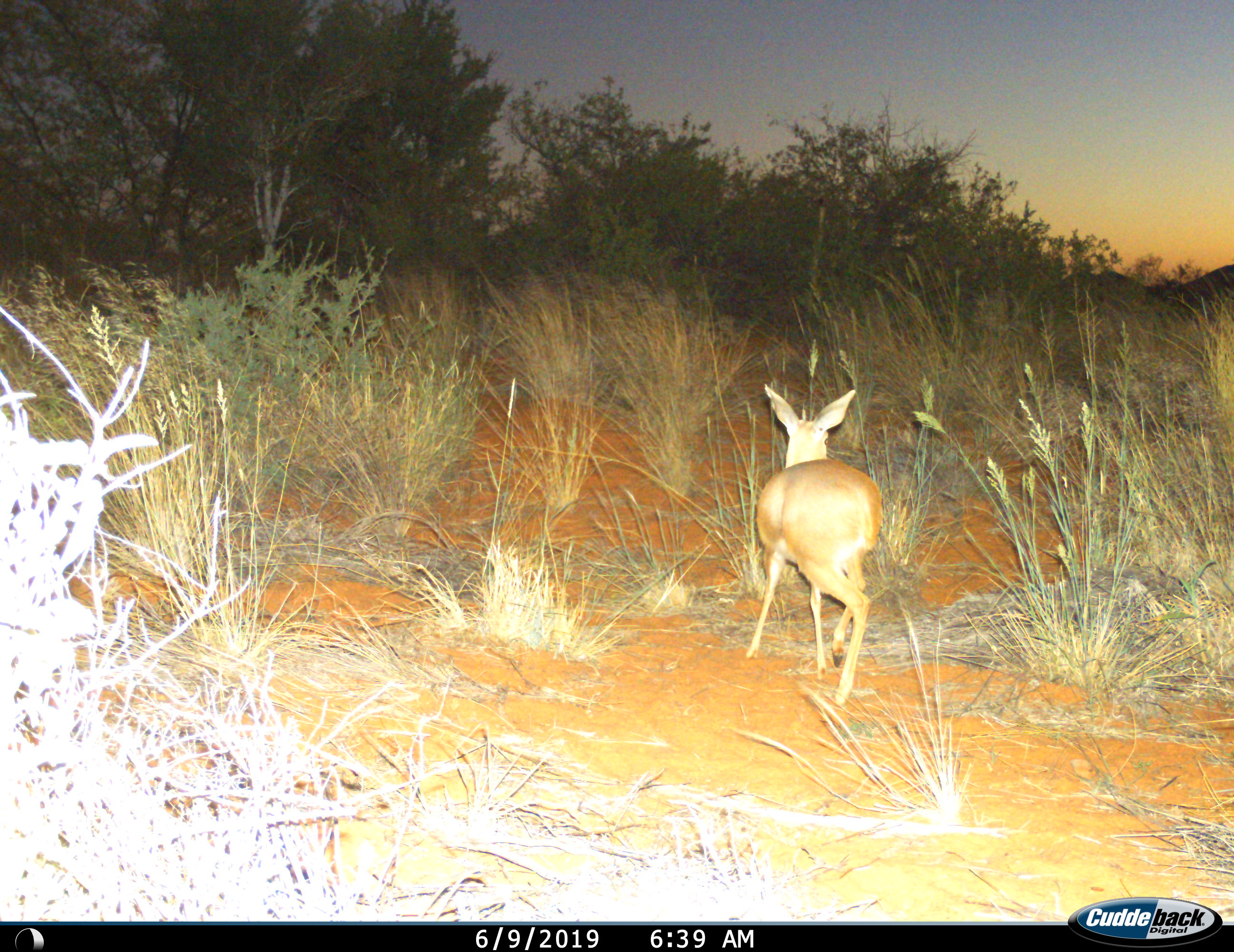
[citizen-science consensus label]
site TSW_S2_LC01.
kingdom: Animalia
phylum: Chordata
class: Mammalia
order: Artiodactyla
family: Bovidae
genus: Raphicerus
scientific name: Raphicerus campestris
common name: steenbok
Steenbok (Raphicerus campestris), count 1. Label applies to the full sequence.